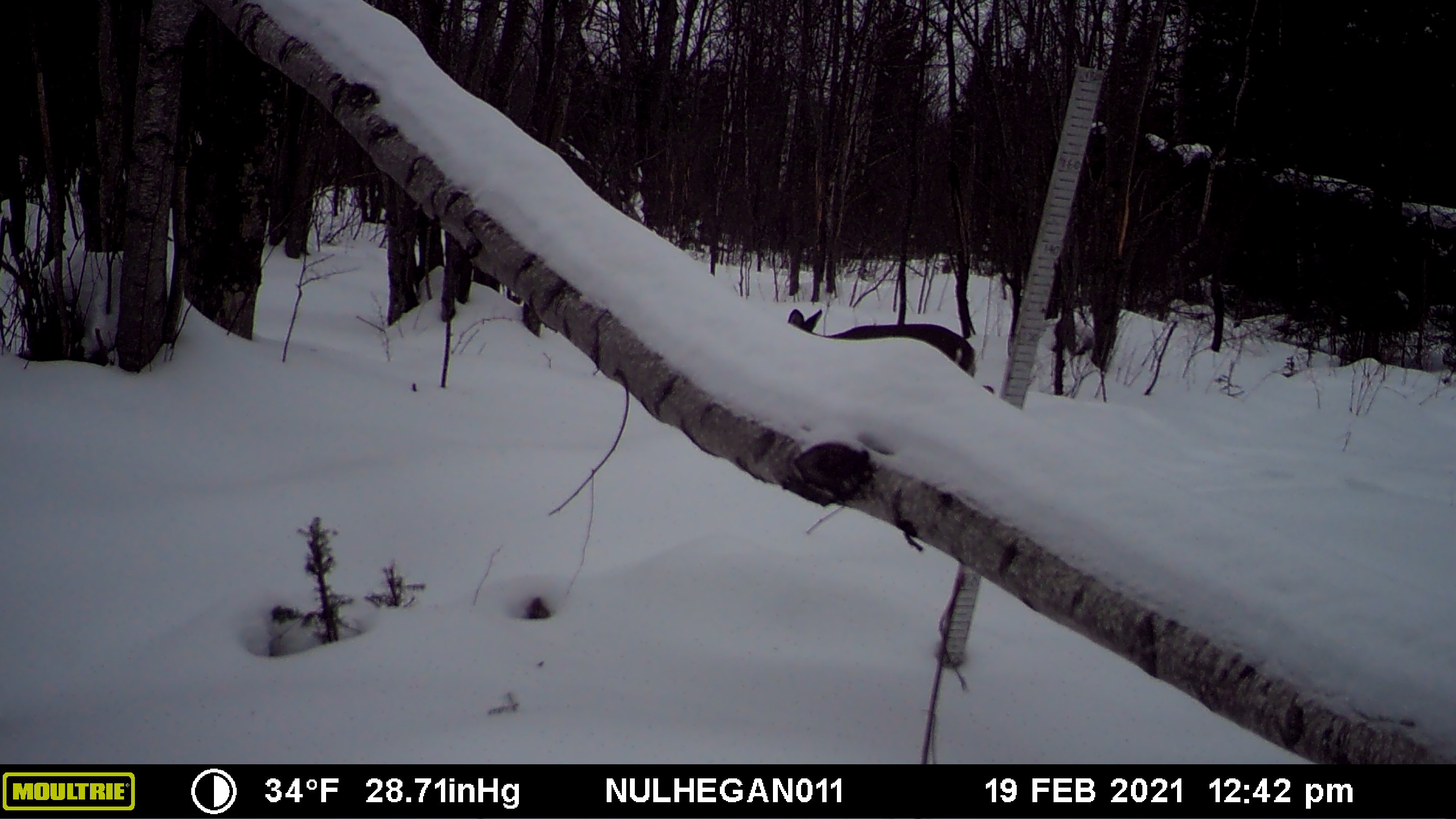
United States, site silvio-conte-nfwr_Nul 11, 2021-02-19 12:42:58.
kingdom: Animalia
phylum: Chordata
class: Mammalia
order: Artiodactyla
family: Cervidae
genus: Odocoileus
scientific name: Odocoileus virginianus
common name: white-tailed deer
White-tailed deer (Odocoileus virginianus).